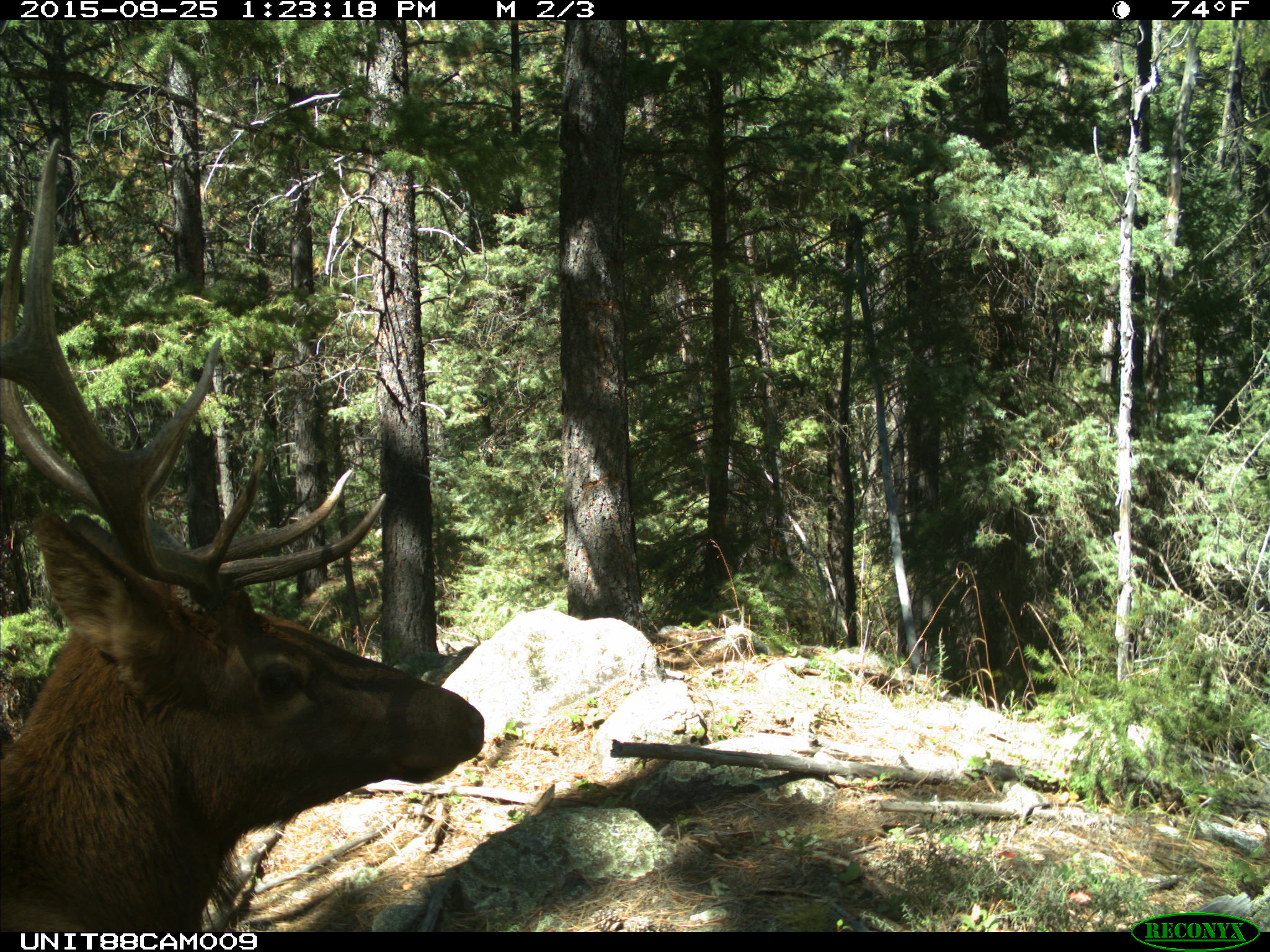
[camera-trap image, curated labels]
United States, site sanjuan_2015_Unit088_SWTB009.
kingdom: Animalia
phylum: Chordata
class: Mammalia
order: Artiodactyla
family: Cervidae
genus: Cervus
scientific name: Cervus elaphus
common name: red deer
Cervus elaphus (red deer).